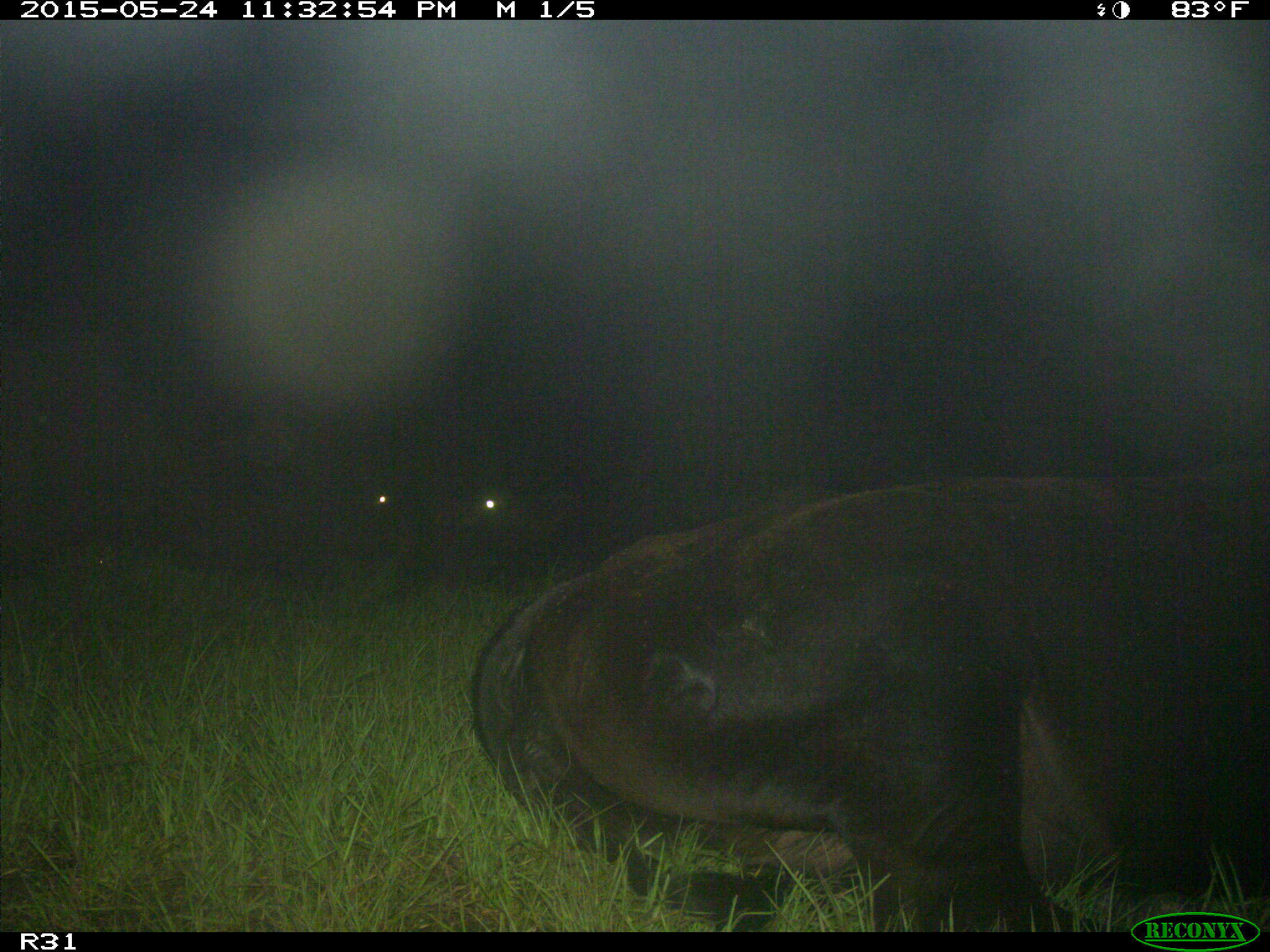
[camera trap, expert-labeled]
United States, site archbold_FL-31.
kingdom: Animalia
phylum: Chordata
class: Mammalia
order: Artiodactyla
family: Bovidae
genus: Bos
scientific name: Bos taurus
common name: domestic cow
Bos taurus (domestic cow).